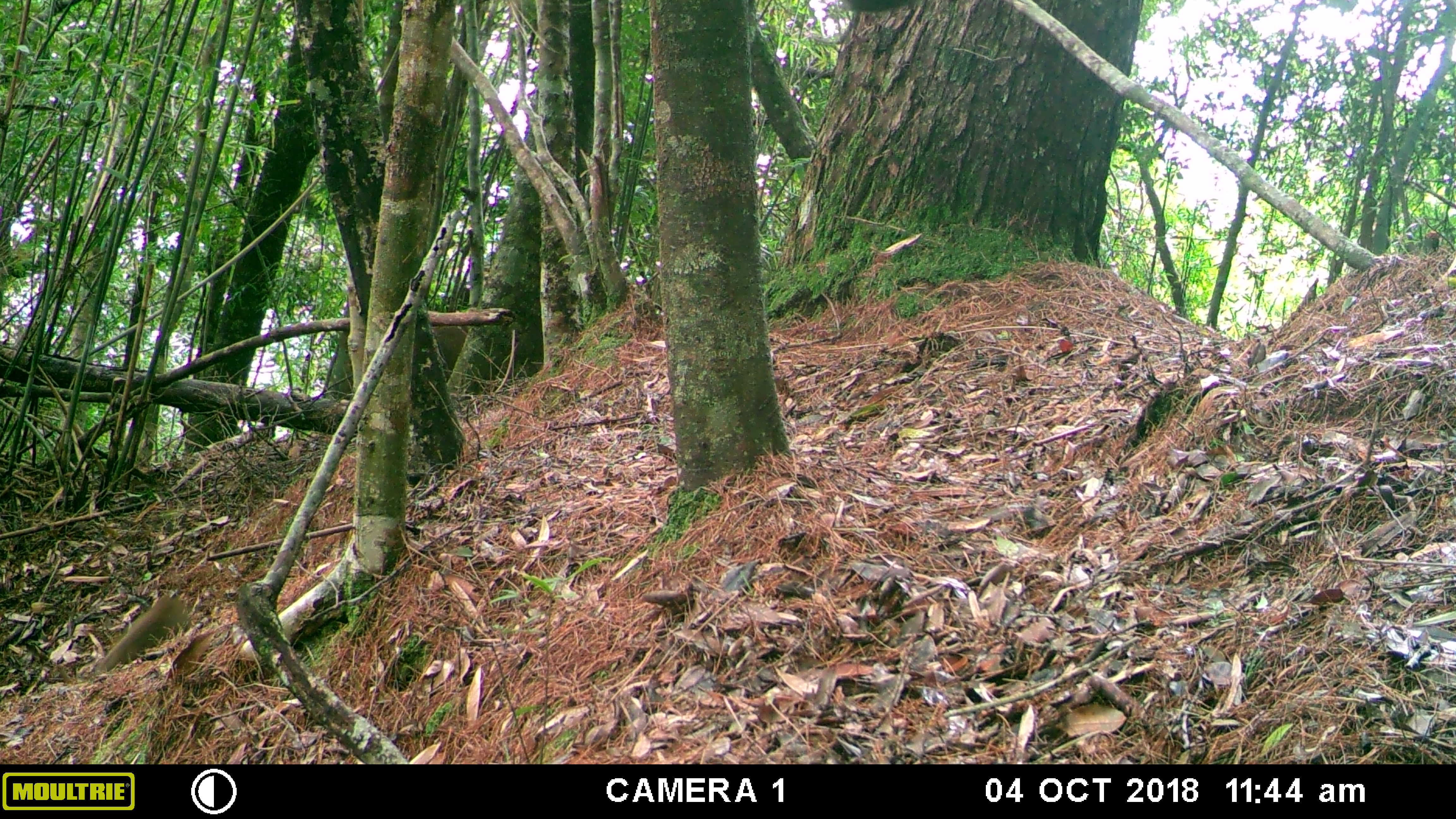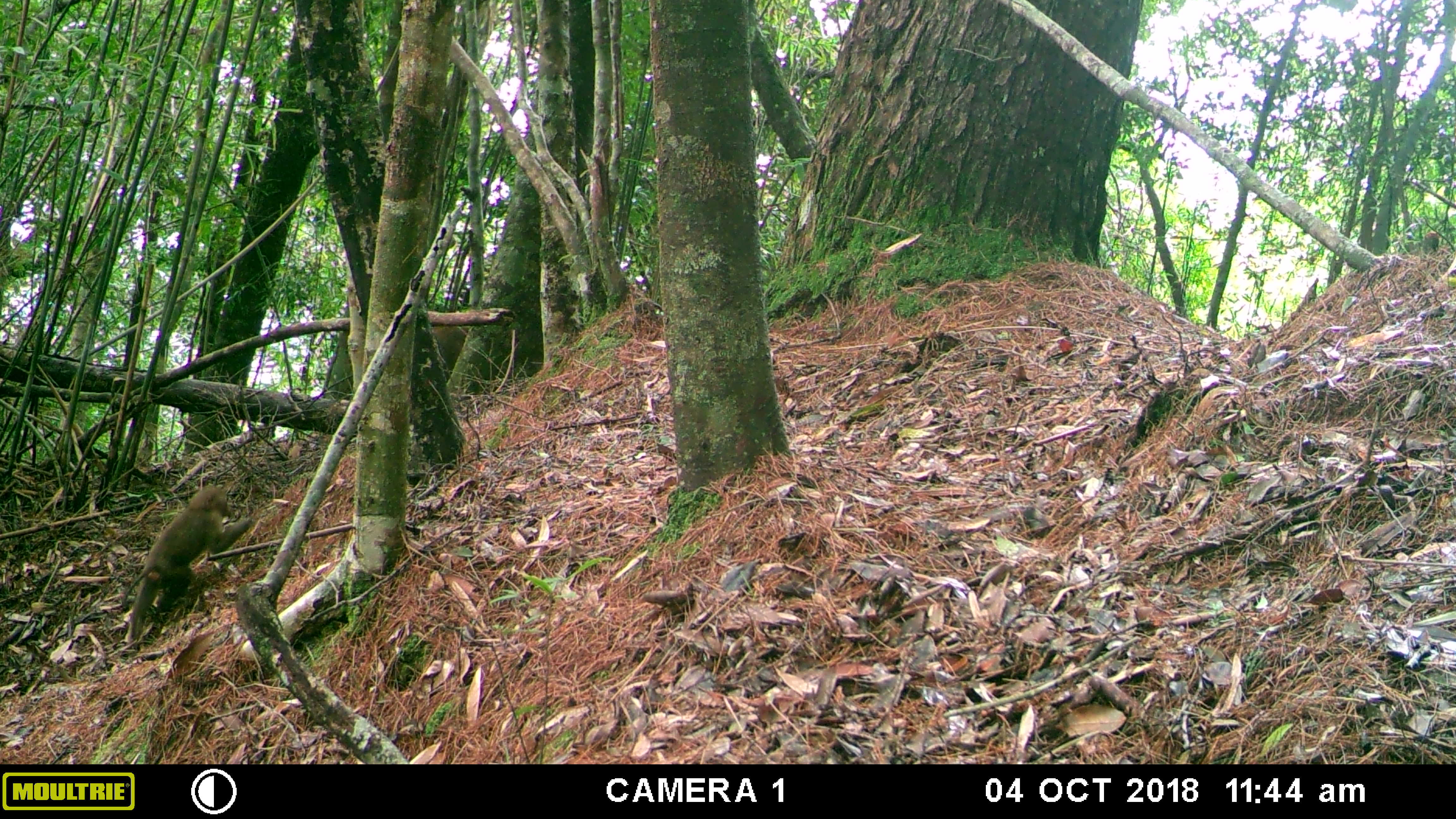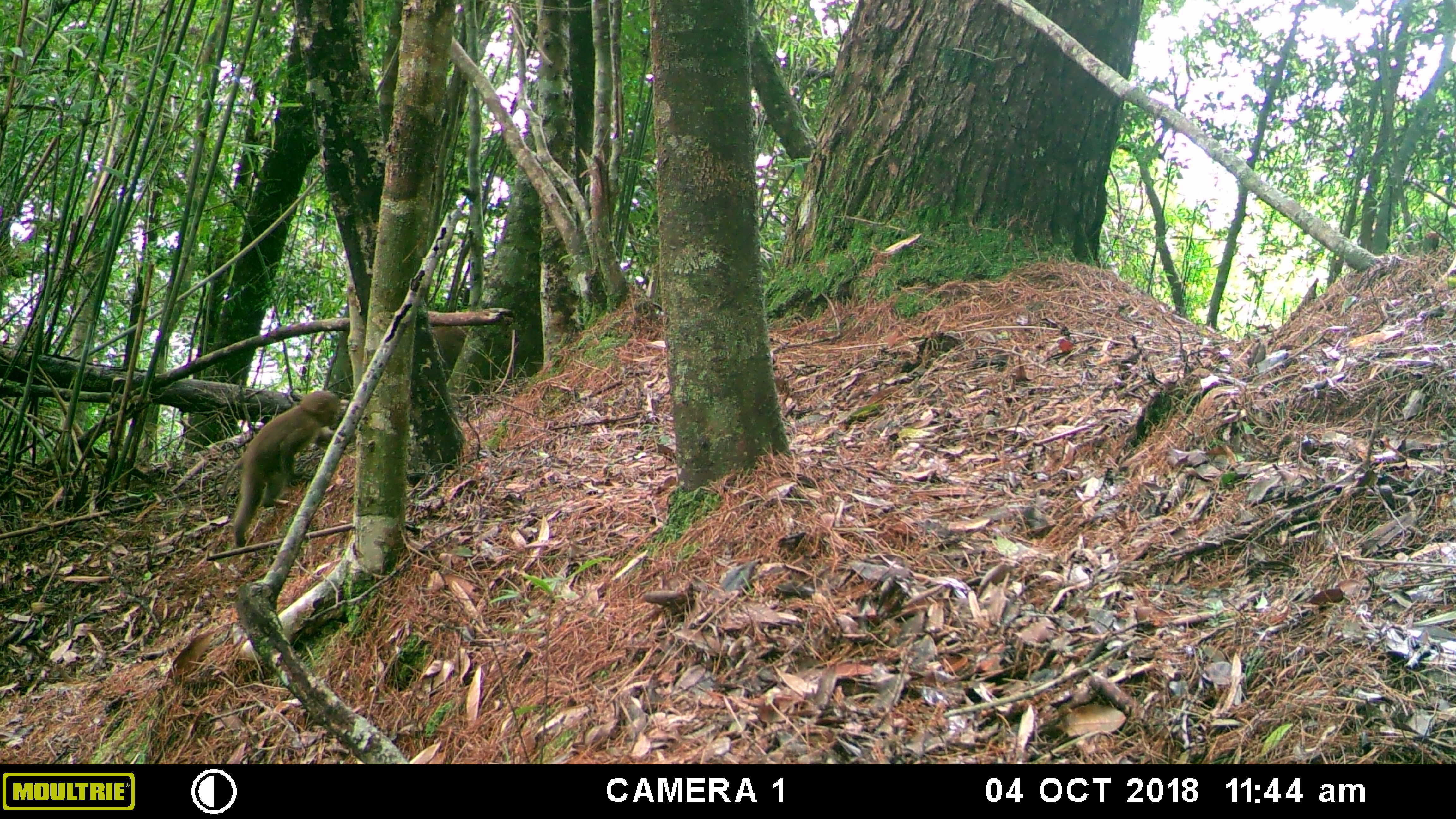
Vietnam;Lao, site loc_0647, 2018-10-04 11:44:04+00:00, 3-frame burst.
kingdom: Animalia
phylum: Chordata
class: Mammalia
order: Primates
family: Cercopithecidae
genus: Macaca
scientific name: Macaca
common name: macaques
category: assam or rhesus macaque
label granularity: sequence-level